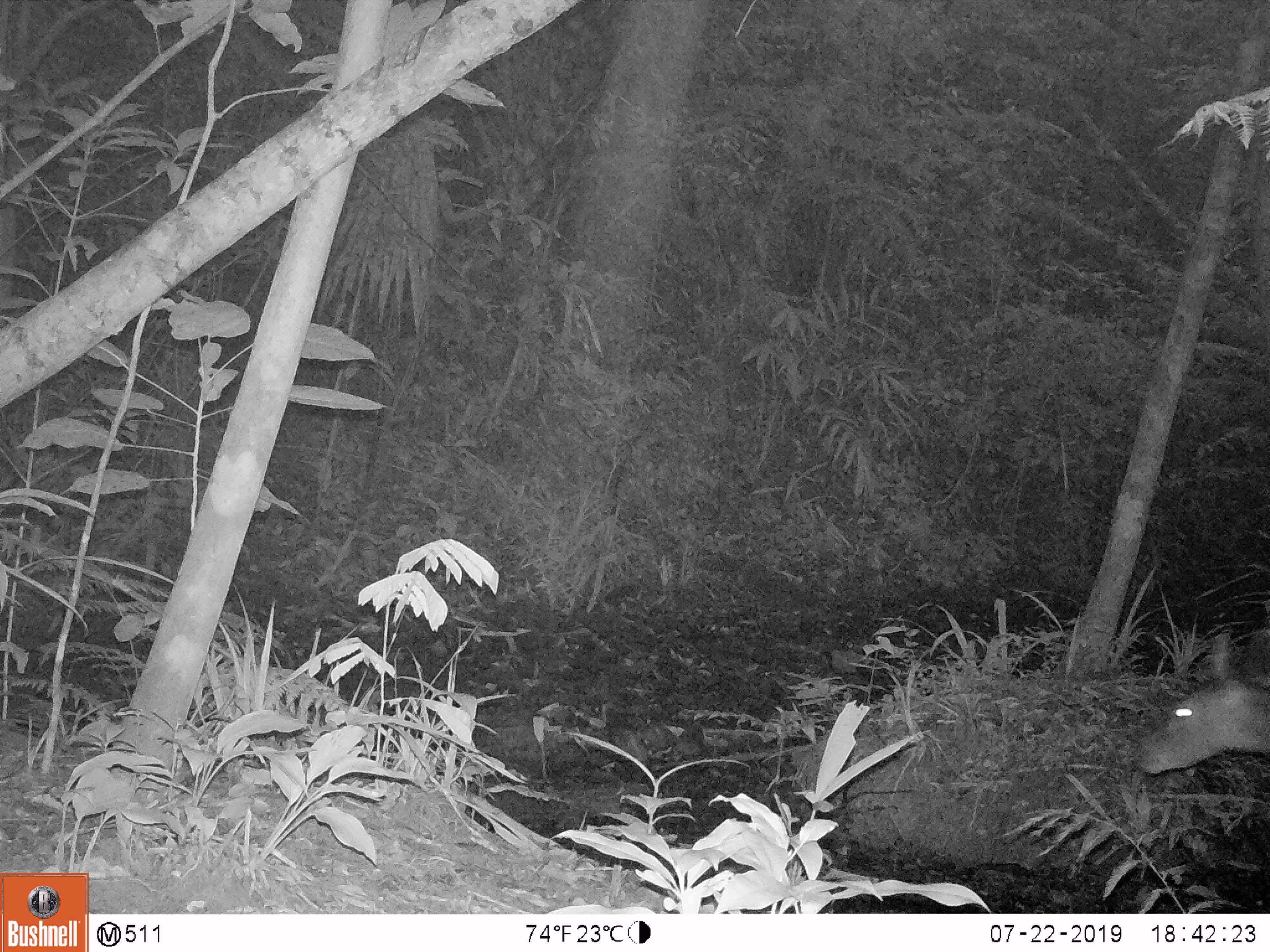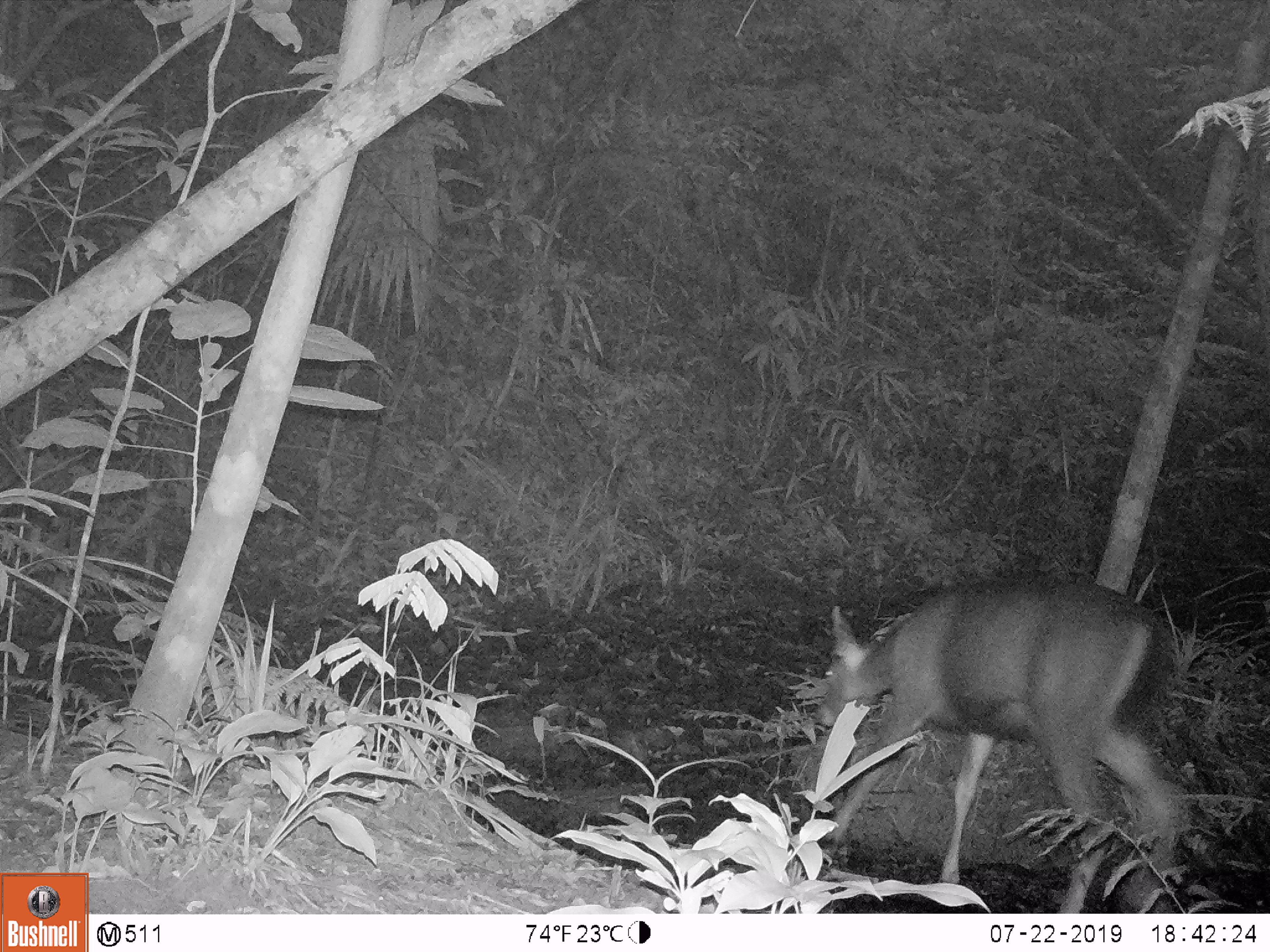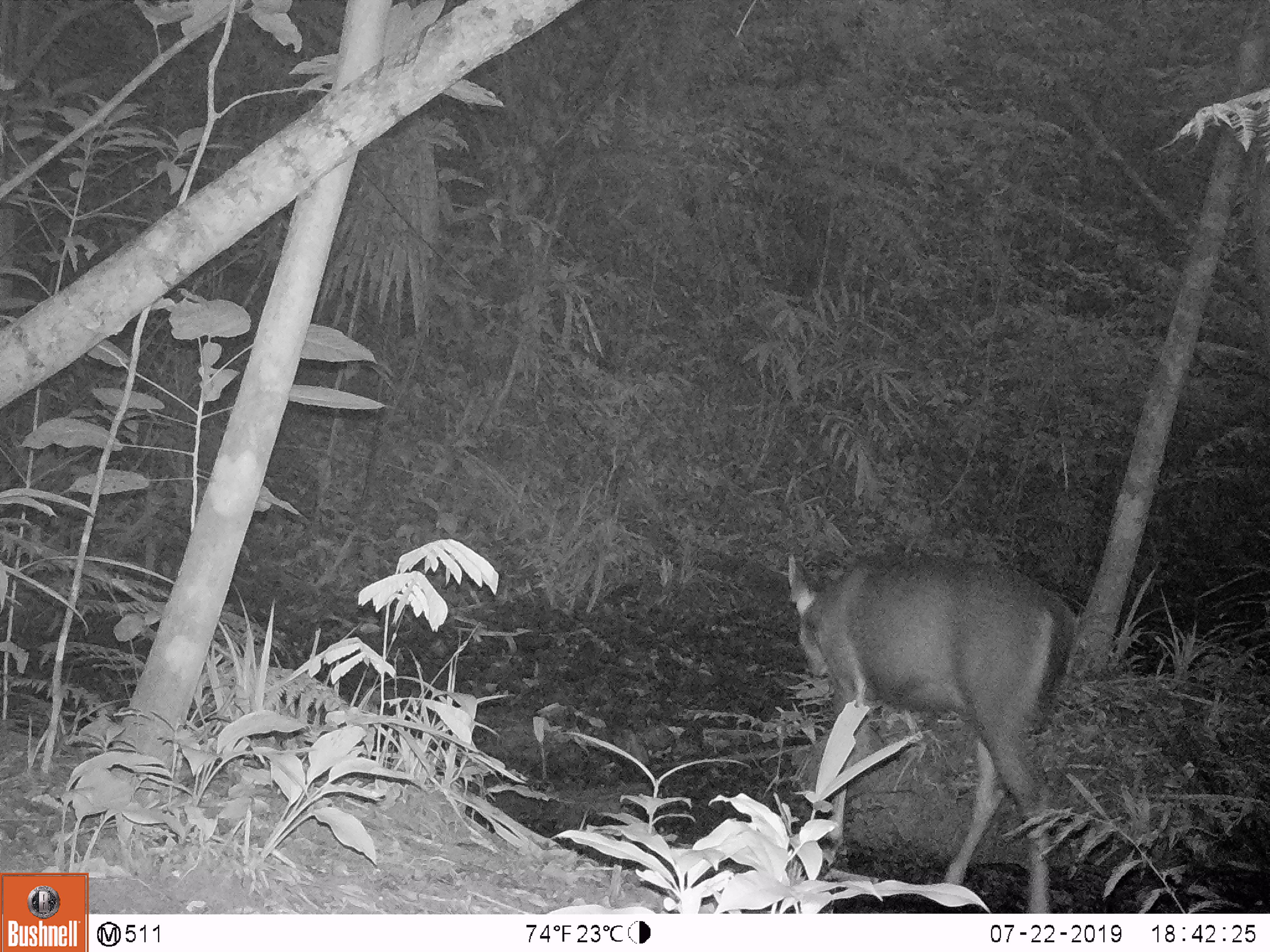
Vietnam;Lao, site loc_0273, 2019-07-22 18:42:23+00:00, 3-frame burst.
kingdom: Animalia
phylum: Chordata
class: Mammalia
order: Artiodactyla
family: Cervidae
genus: Rusa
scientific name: Rusa unicolor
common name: sambar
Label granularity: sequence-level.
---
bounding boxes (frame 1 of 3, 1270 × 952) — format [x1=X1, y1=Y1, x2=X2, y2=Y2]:
sambar: [x1=1127, y1=631, x2=1270, y2=773]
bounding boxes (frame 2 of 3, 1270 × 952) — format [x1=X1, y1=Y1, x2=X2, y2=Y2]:
sambar: [x1=813, y1=574, x2=1187, y2=913]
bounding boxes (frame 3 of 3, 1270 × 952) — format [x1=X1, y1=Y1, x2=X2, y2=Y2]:
sambar: [x1=784, y1=551, x2=1076, y2=913]